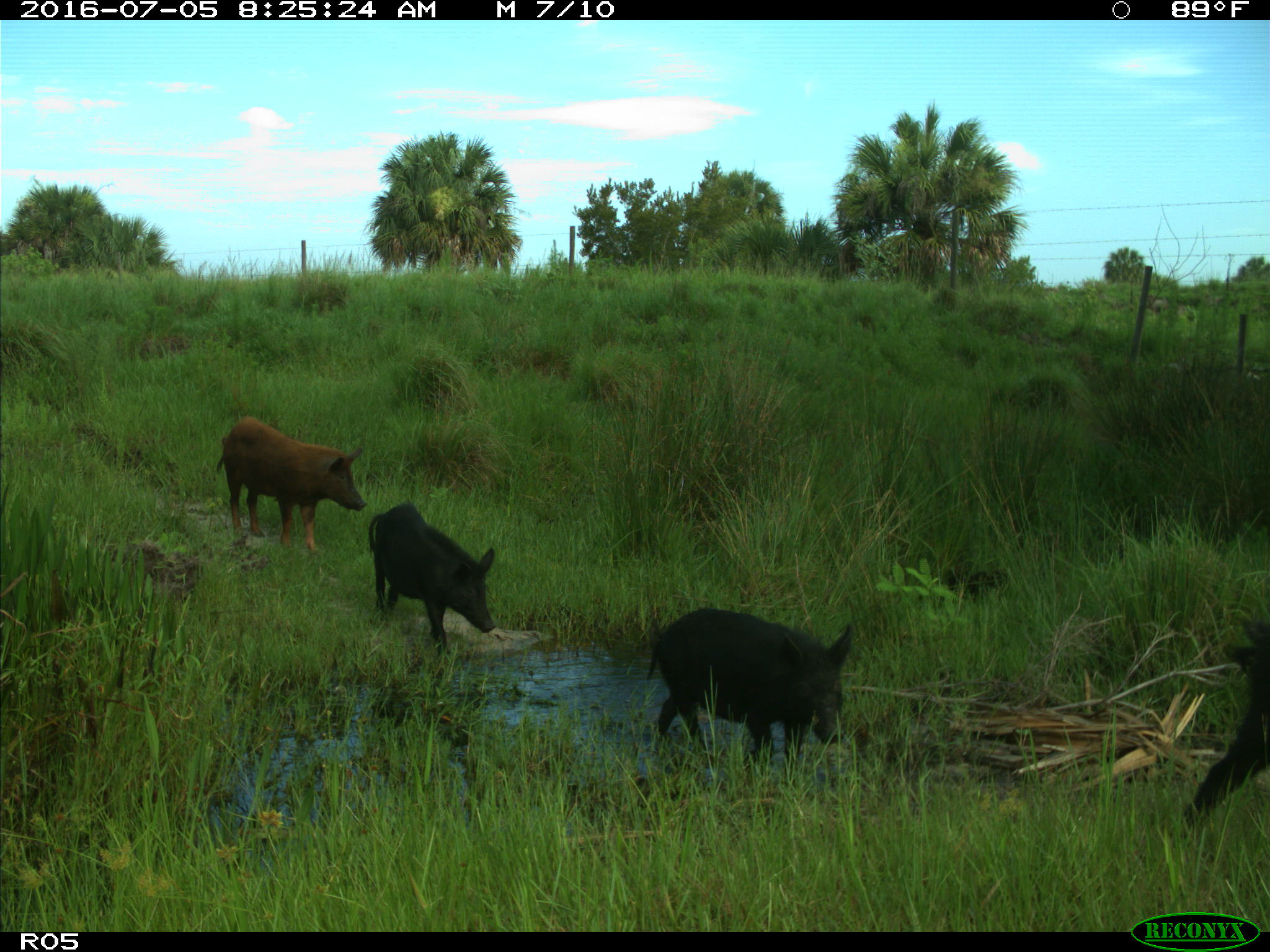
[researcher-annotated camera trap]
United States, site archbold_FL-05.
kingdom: Animalia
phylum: Chordata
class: Mammalia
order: Artiodactyla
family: Suidae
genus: Sus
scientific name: Sus scrofa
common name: wild boar